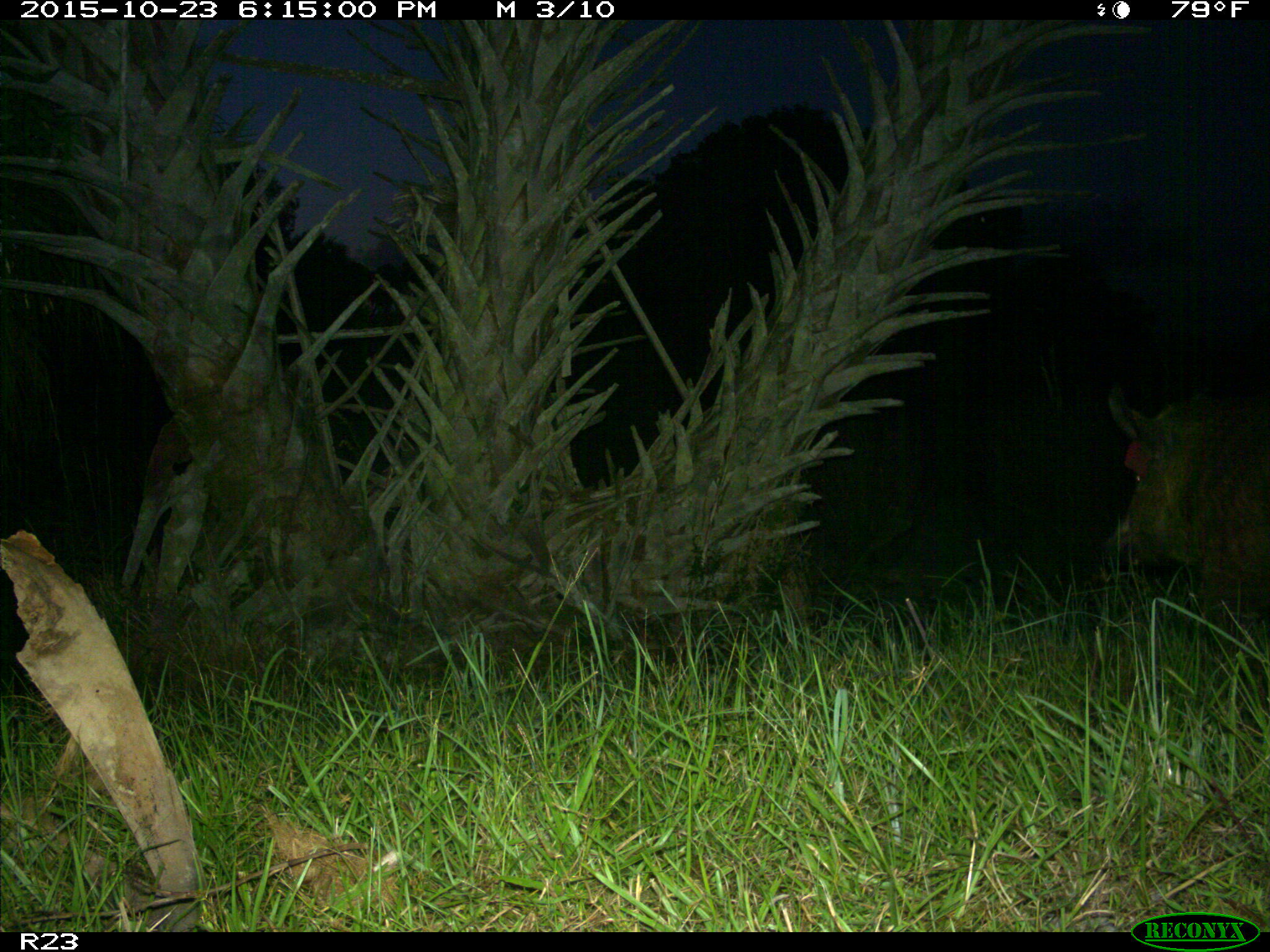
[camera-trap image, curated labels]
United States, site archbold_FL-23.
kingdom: Animalia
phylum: Chordata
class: Mammalia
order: Artiodactyla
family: Suidae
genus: Sus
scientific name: Sus scrofa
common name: wild boar